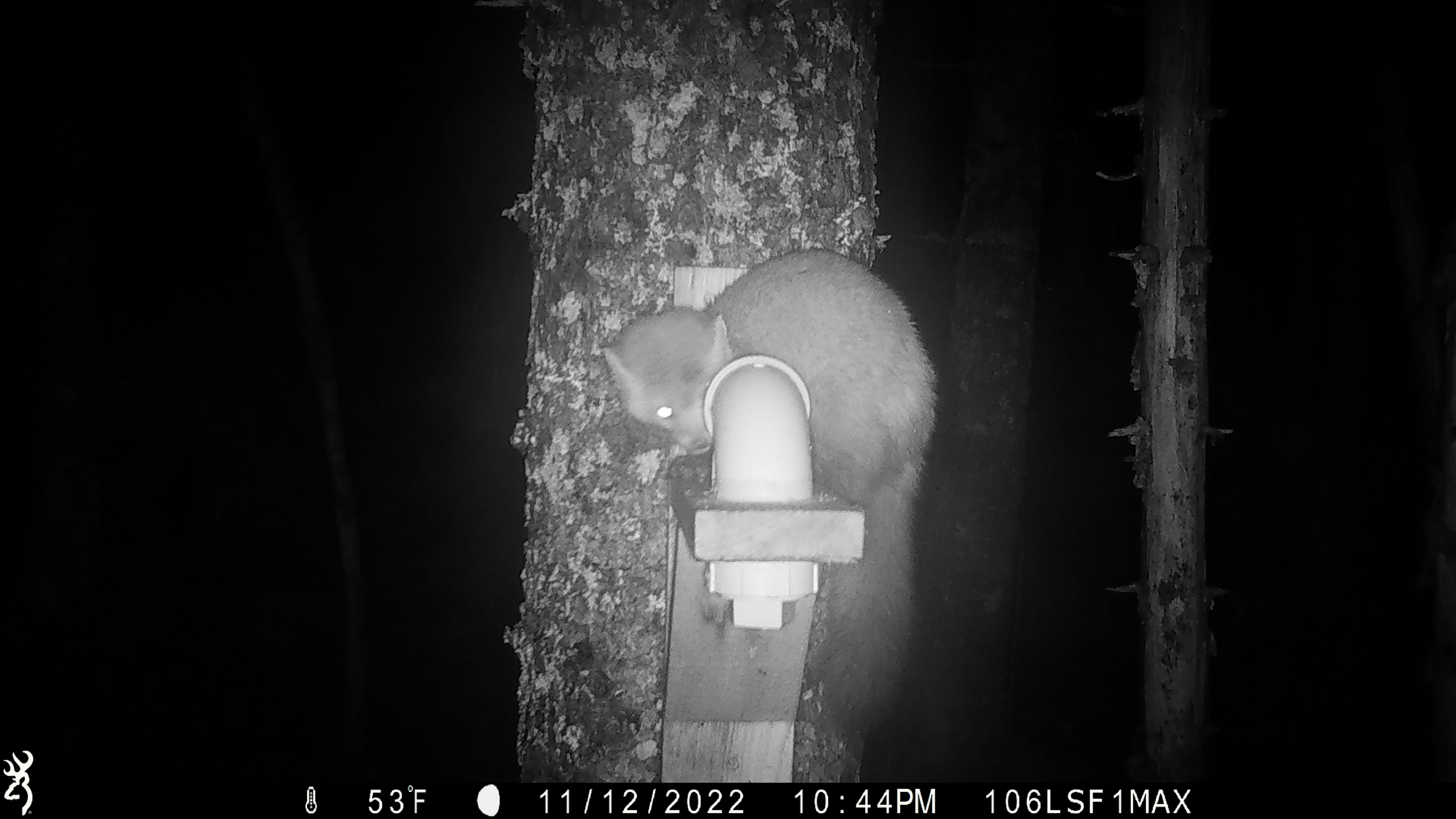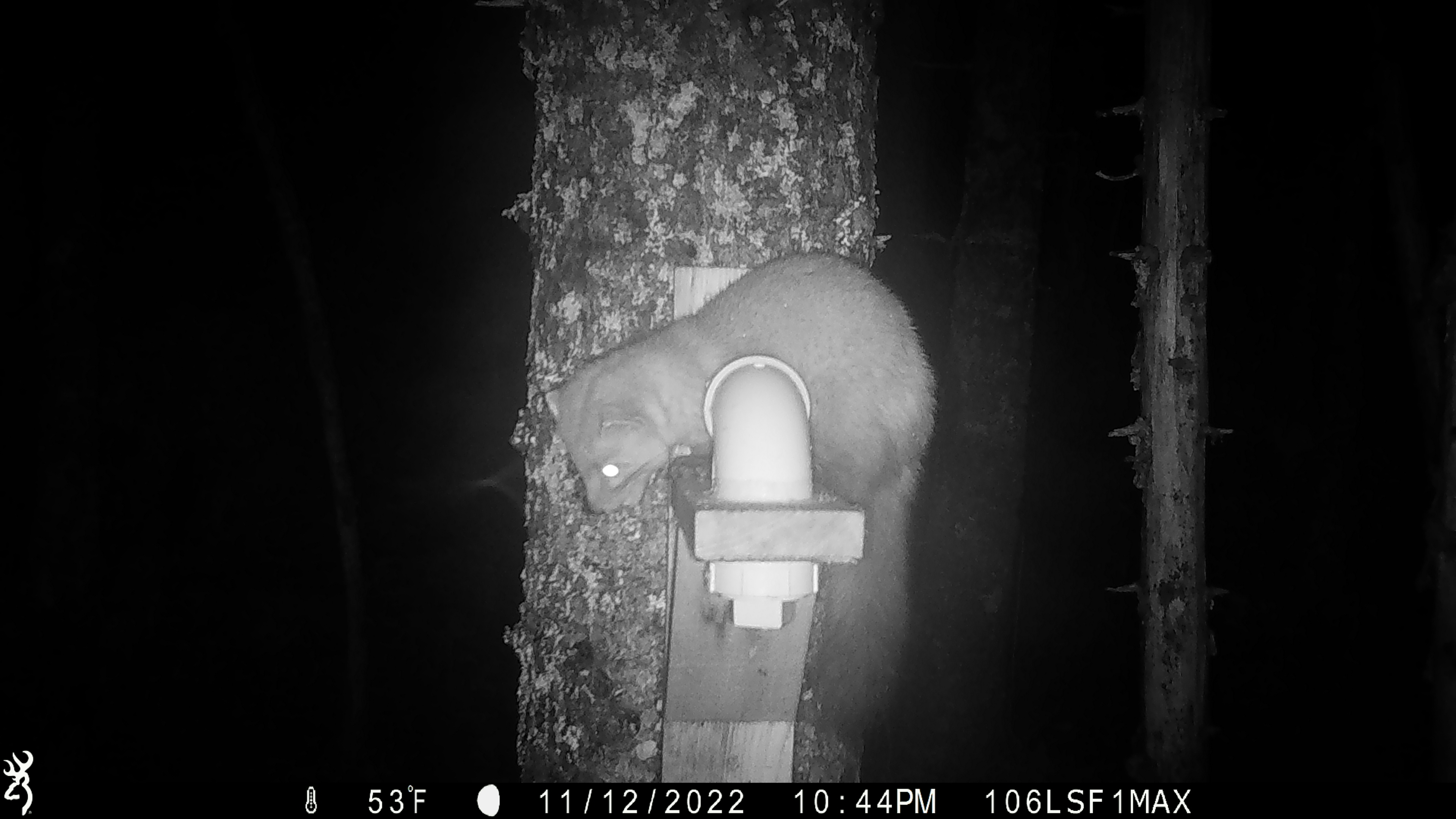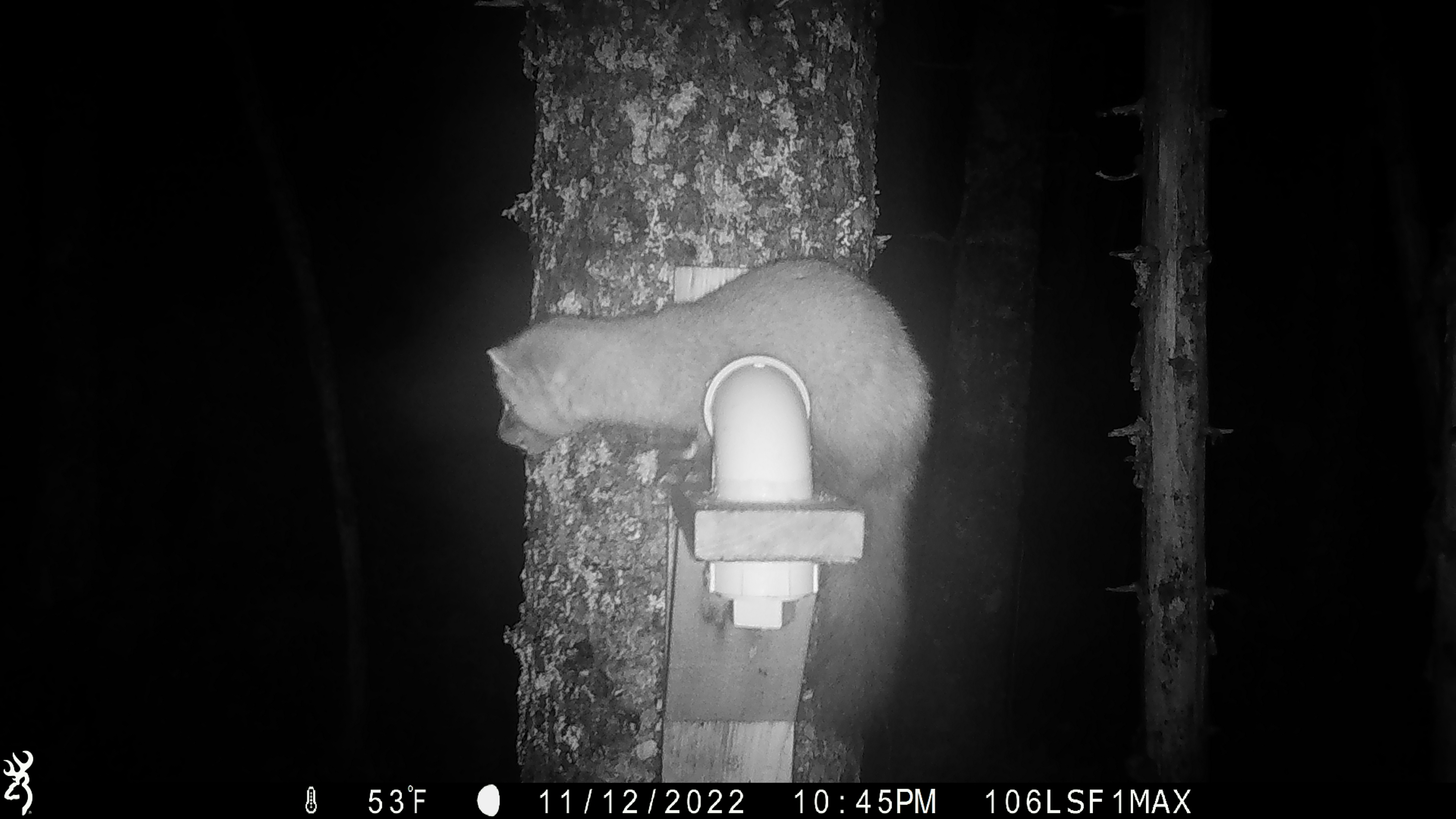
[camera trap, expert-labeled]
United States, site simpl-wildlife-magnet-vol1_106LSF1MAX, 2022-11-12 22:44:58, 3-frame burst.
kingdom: Animalia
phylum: Chordata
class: Mammalia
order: Carnivora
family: Mustelidae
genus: Martes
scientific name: Martes americana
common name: american marten